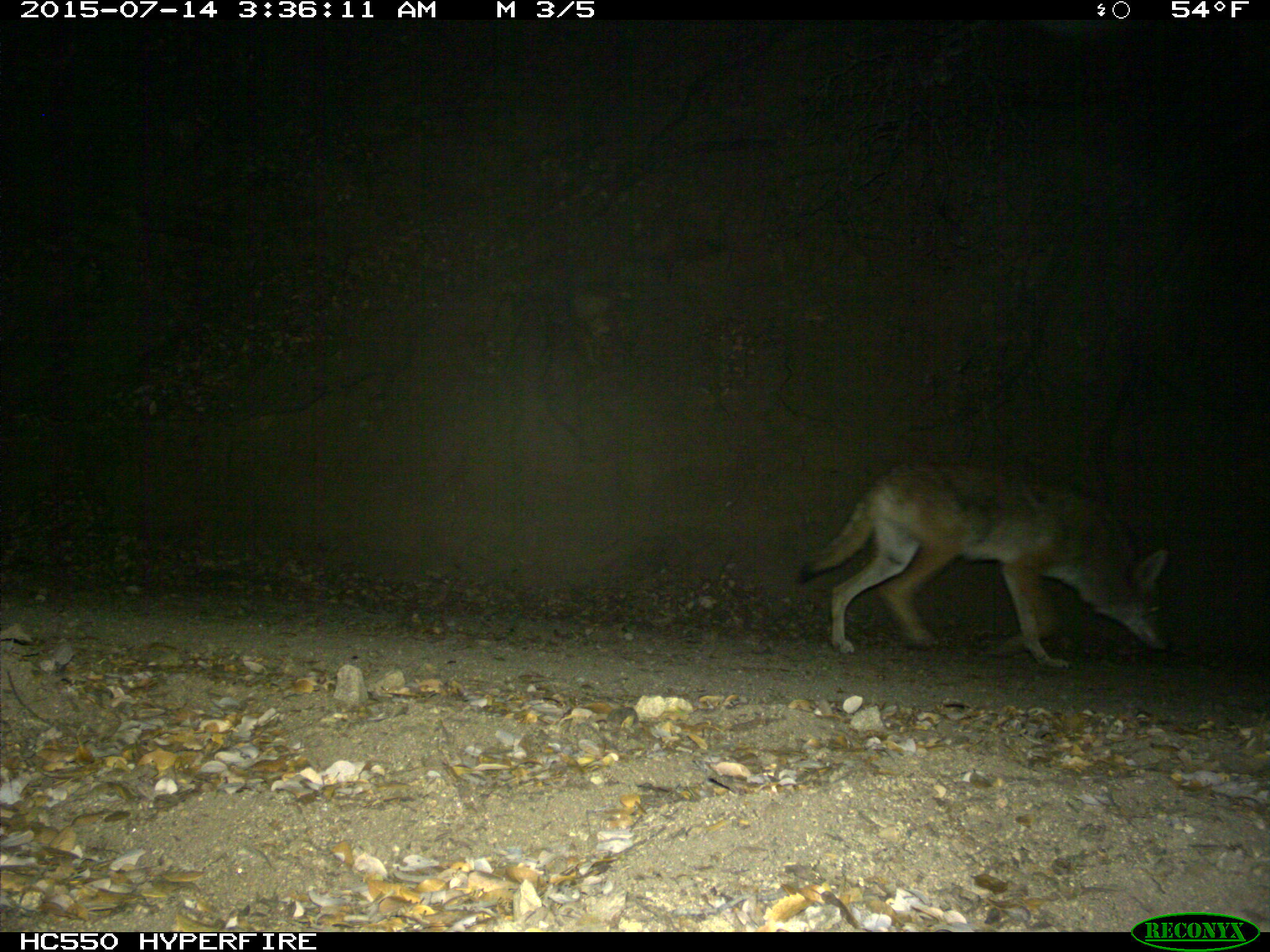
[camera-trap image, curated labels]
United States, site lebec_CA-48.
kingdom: Animalia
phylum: Chordata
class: Mammalia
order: Carnivora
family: Canidae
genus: Canis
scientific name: Canis latrans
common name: coyote